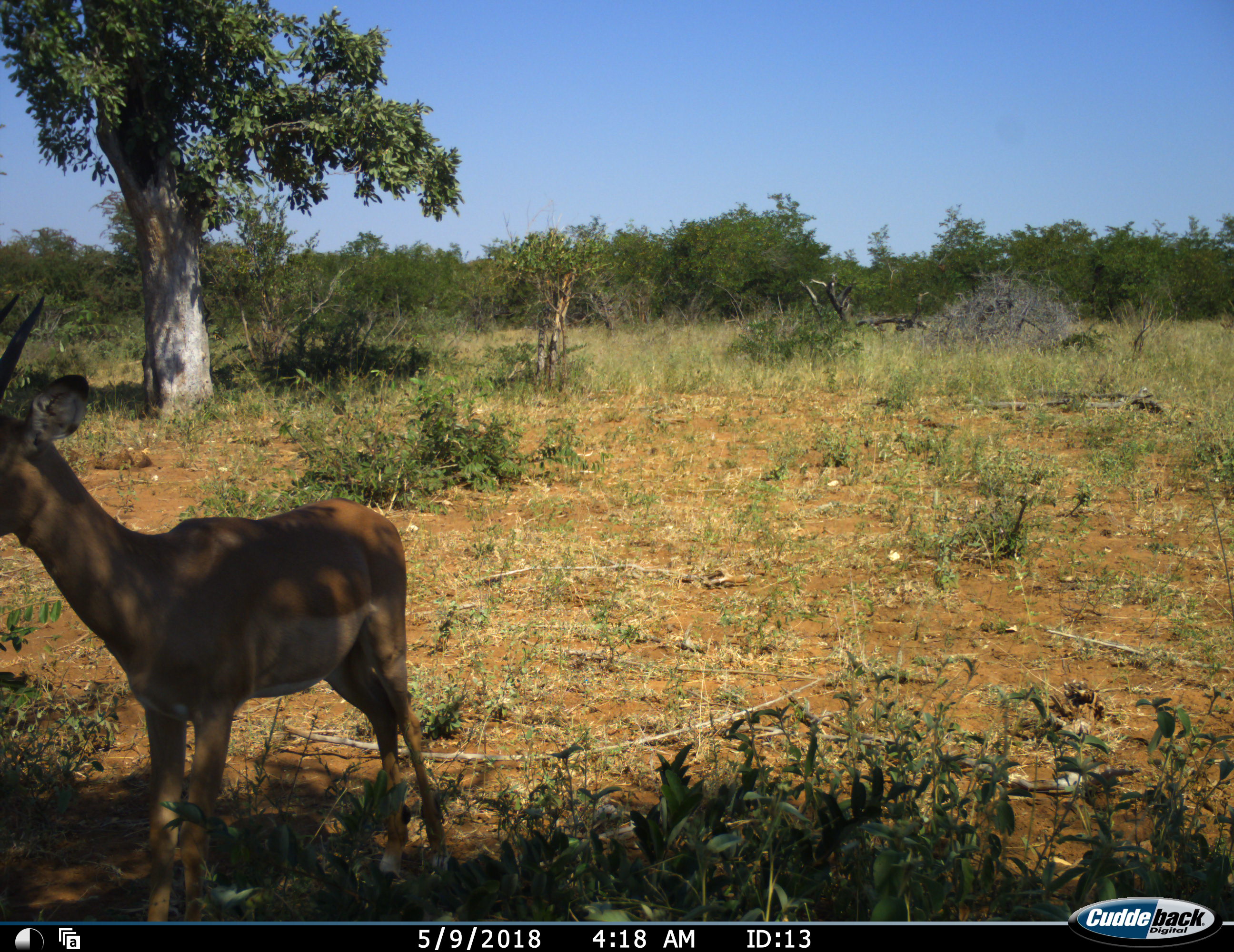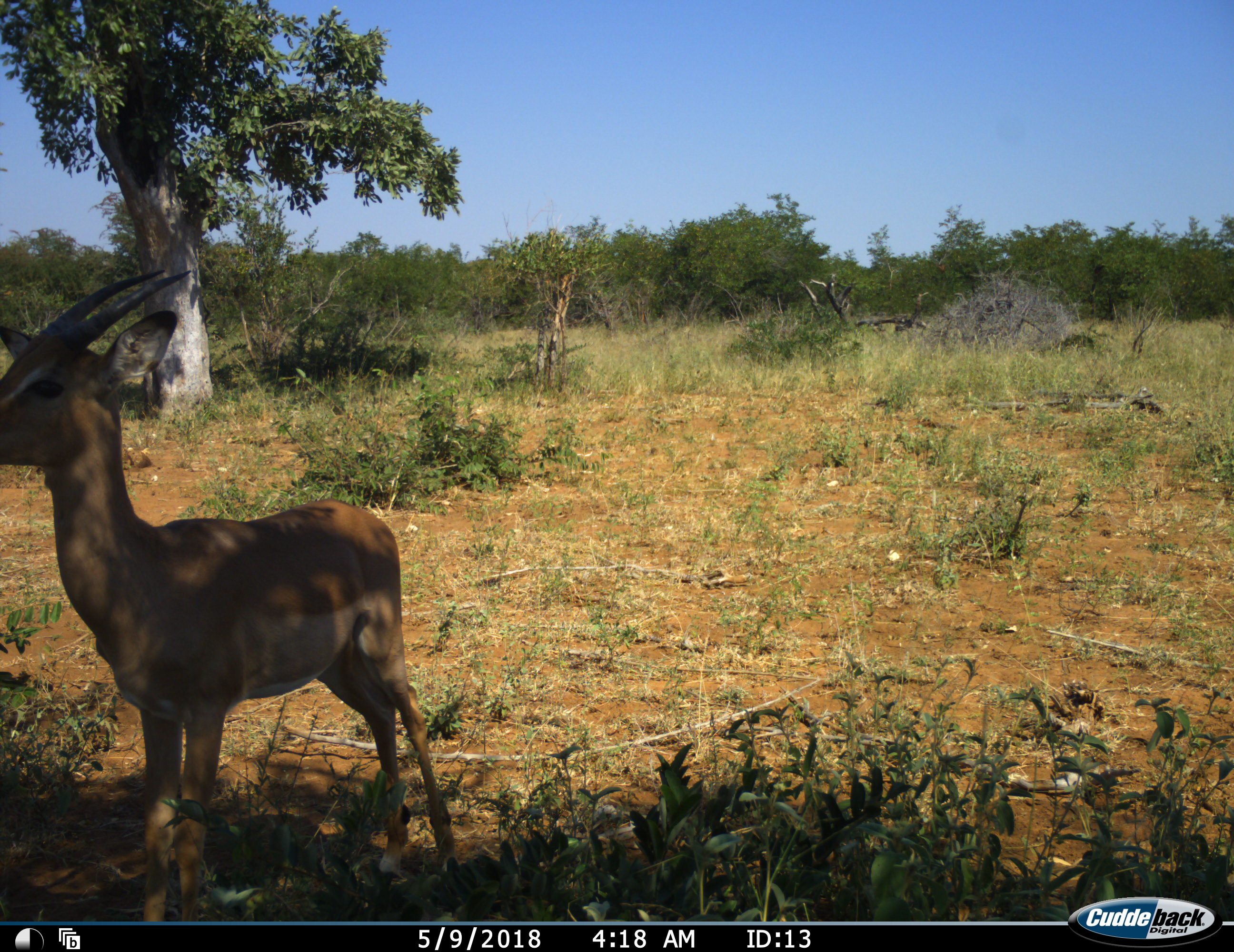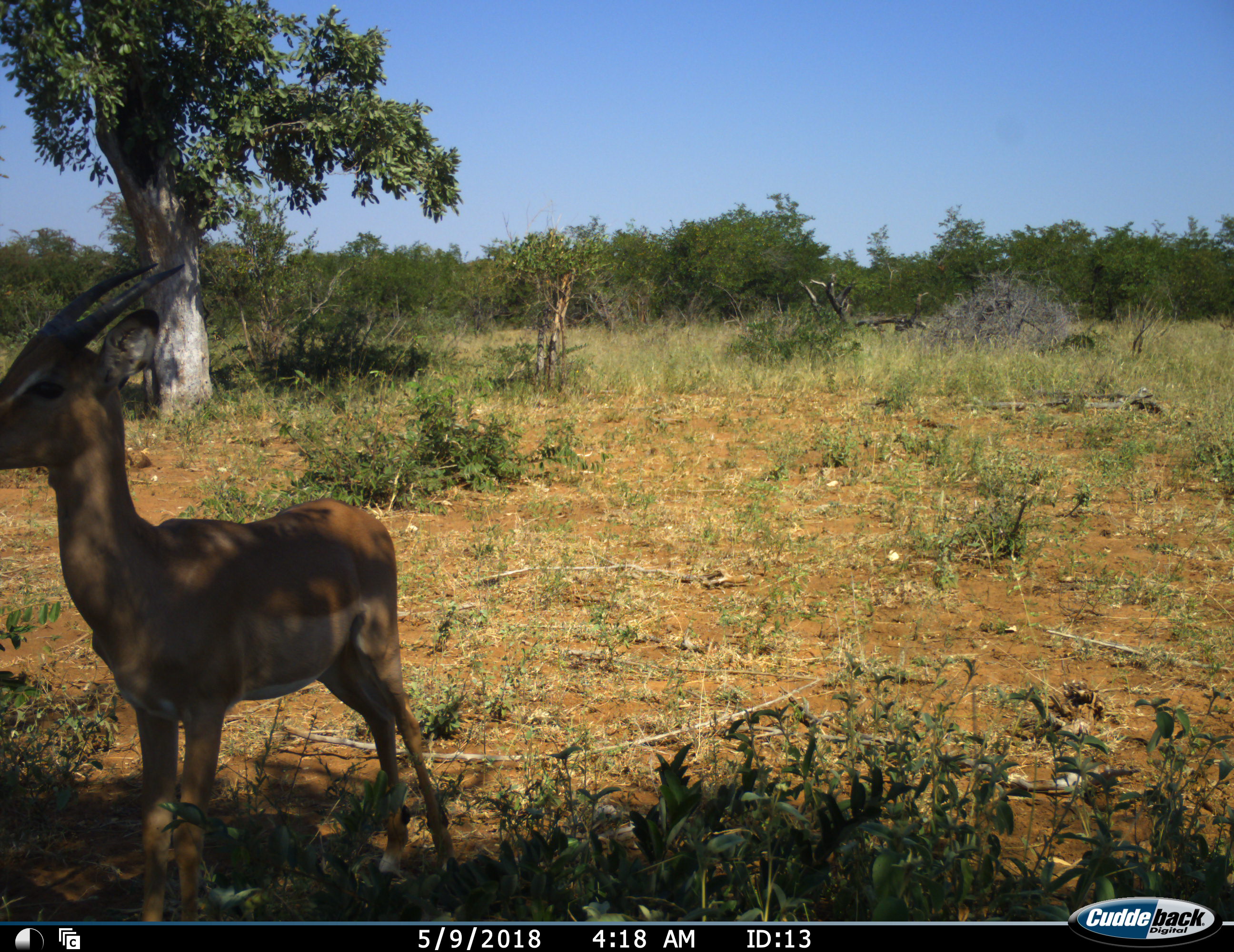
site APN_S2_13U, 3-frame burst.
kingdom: Animalia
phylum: Chordata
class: Mammalia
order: Artiodactyla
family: Bovidae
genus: Aepyceros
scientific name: Aepyceros melampus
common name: impala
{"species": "impala (Aepyceros melampus)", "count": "1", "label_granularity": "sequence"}